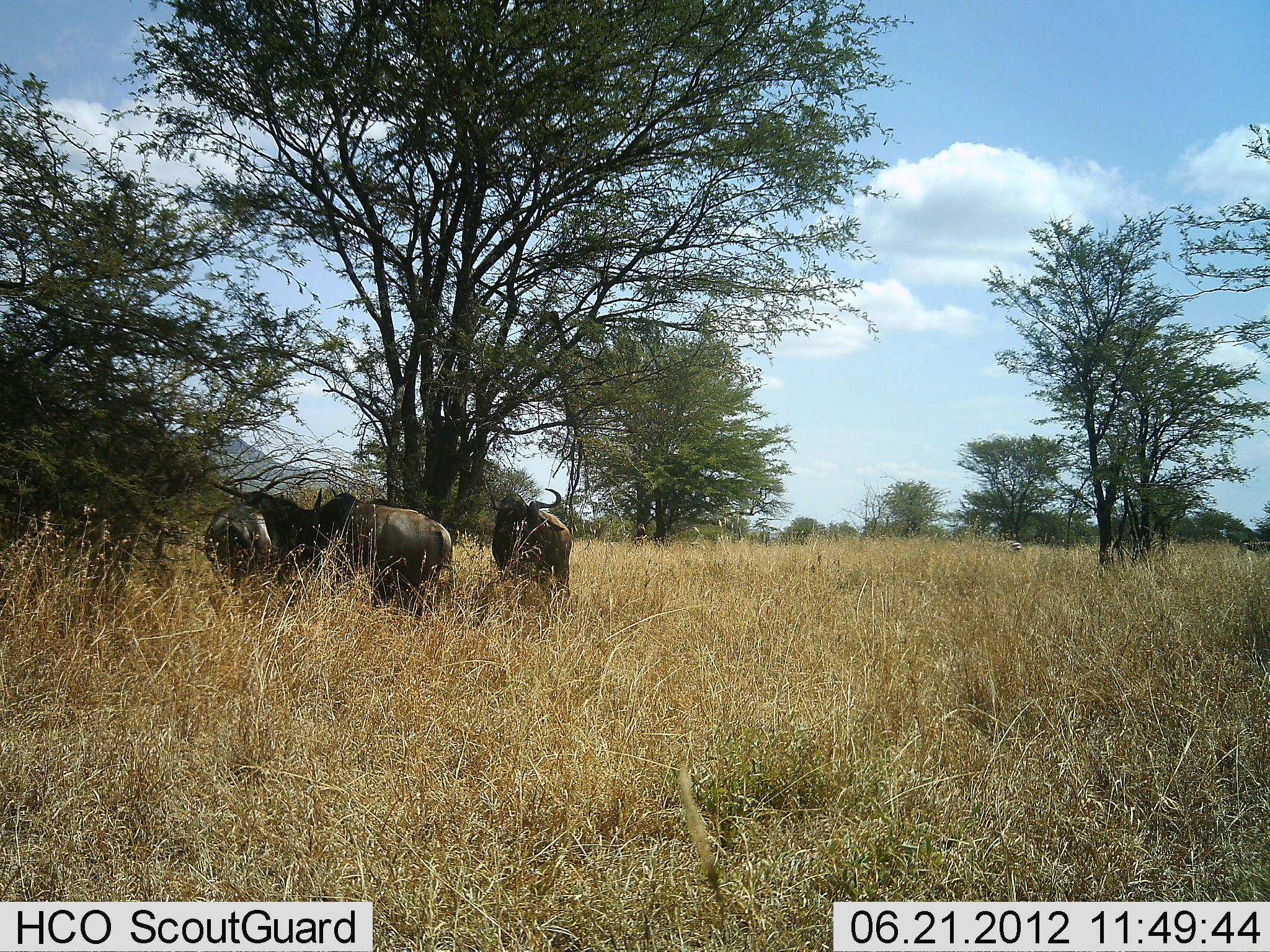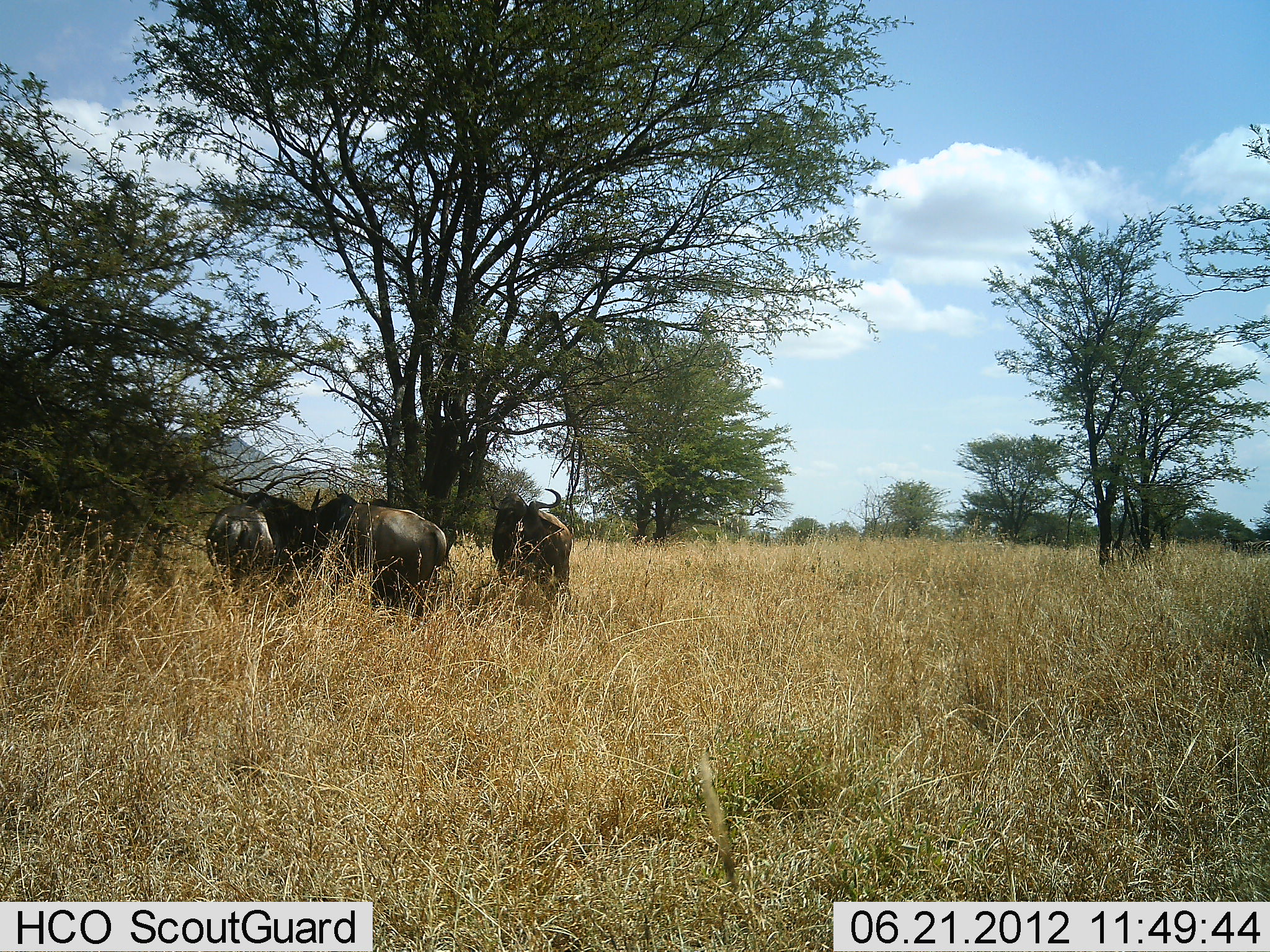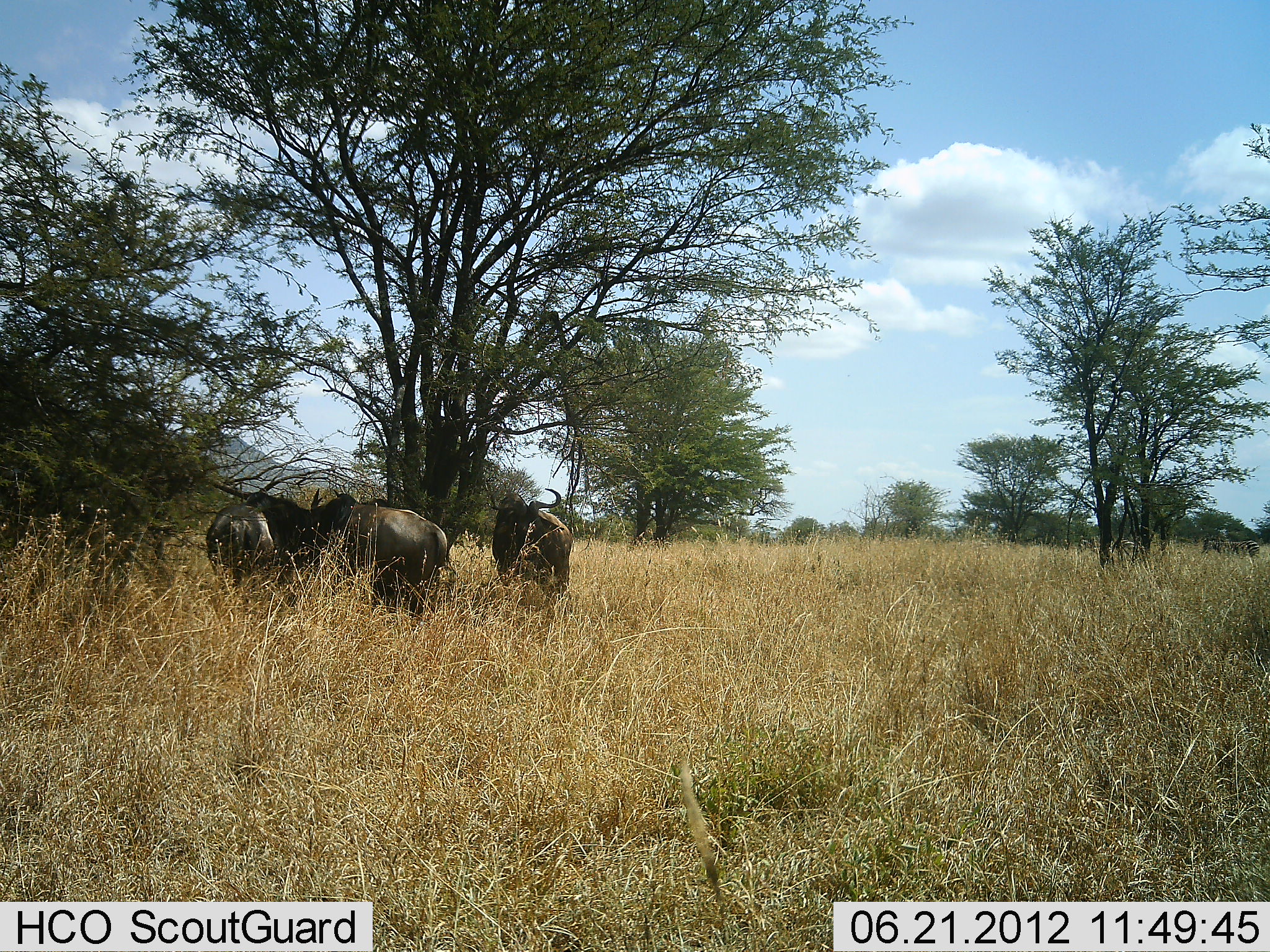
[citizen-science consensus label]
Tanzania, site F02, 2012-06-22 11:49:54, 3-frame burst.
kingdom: Animalia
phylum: Chordata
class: Mammalia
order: Artiodactyla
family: Bovidae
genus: Connochaetes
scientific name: Connochaetes taurinus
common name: blue wildebeest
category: wildebeest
Wildebeest (blue wildebeest) (Connochaetes taurinus), count 3. Behavior (volunteer vote fractions): standing 82%, resting 18%, moving 9%, interacting 9%. Young present (vote fraction): 0%. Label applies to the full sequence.